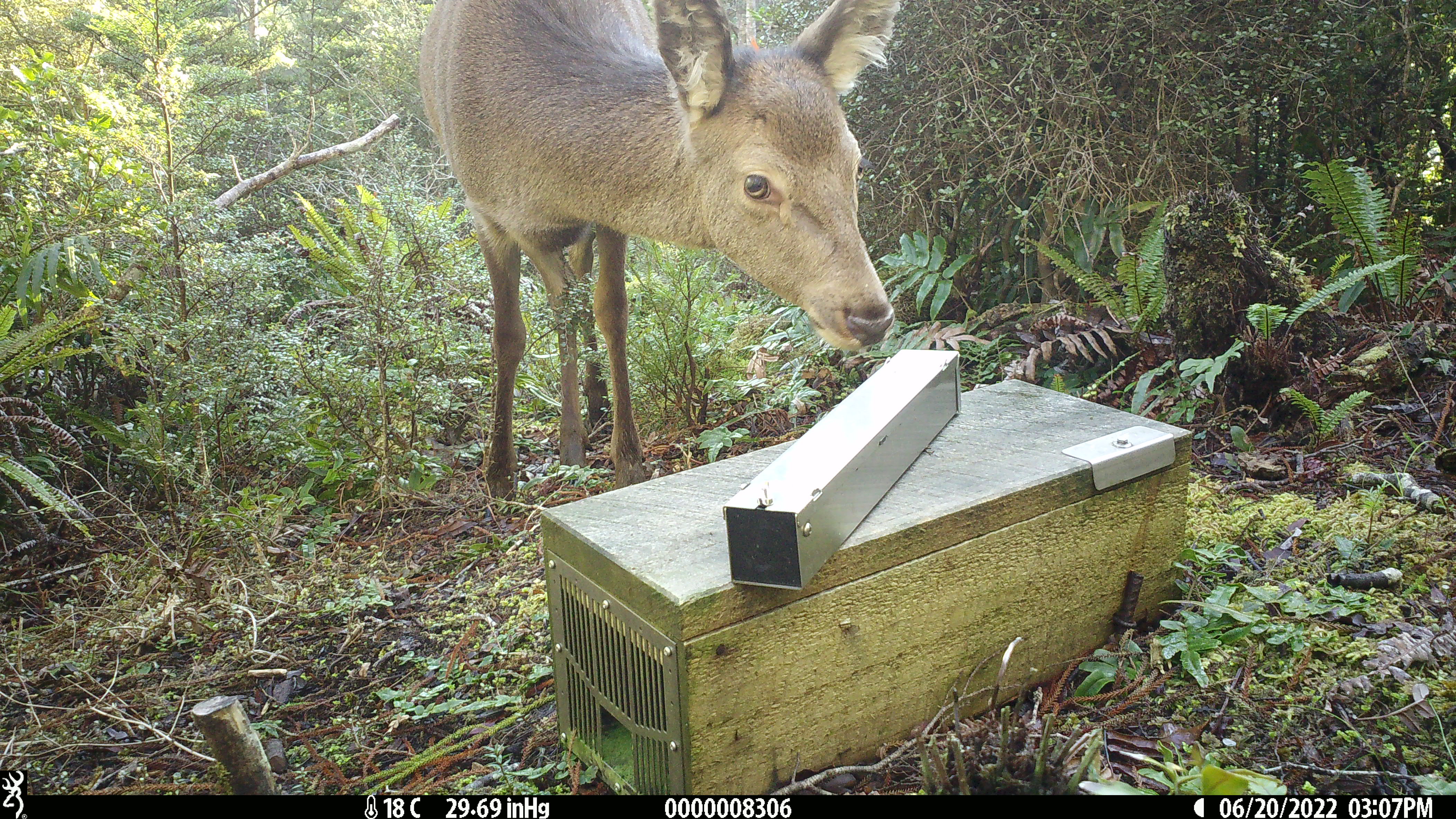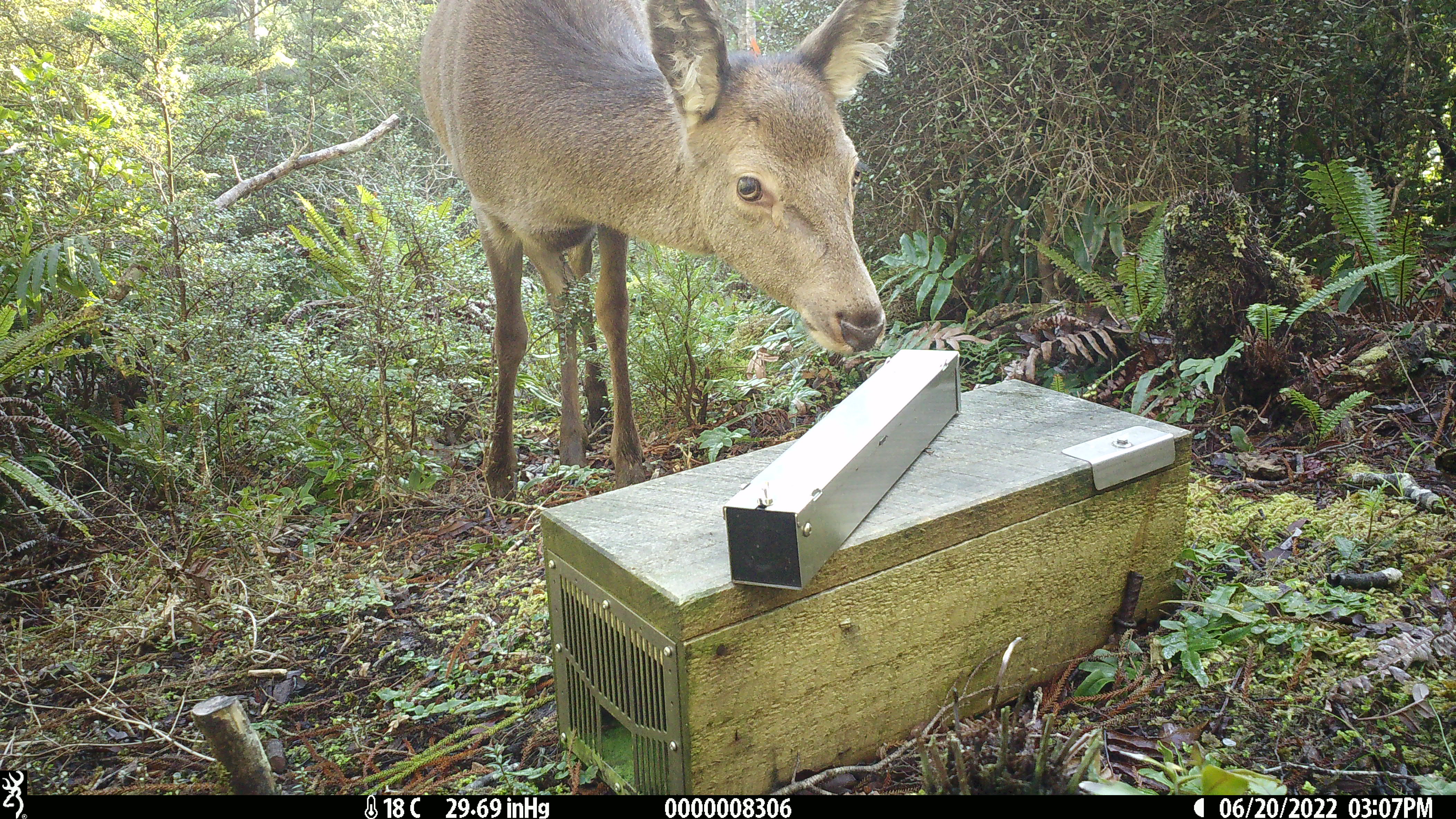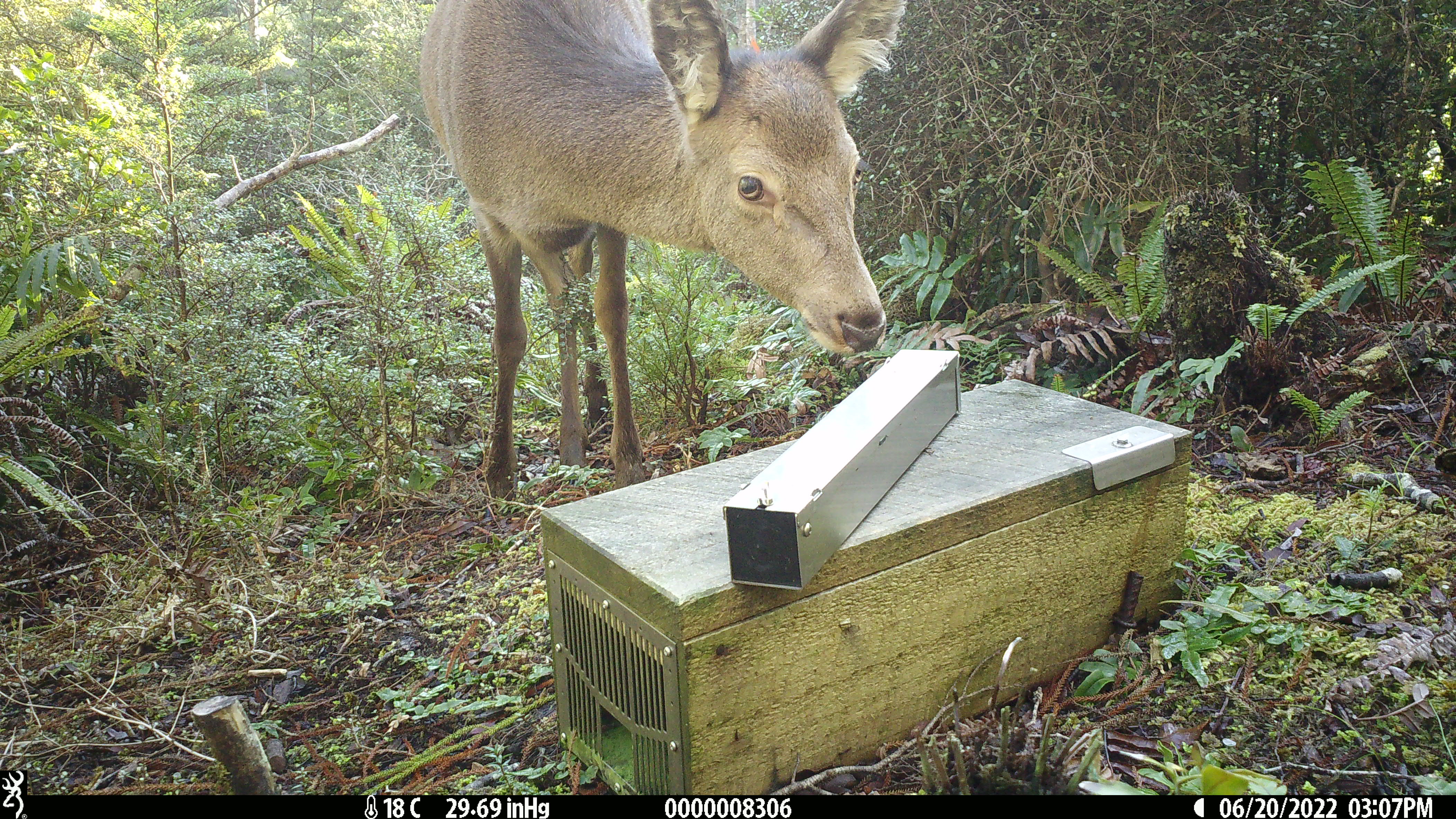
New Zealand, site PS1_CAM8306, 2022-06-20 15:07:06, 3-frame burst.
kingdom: Animalia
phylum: Chordata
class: Mammalia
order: Artiodactyla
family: Cervidae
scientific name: Cervidae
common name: deer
Deer (Cervidae).